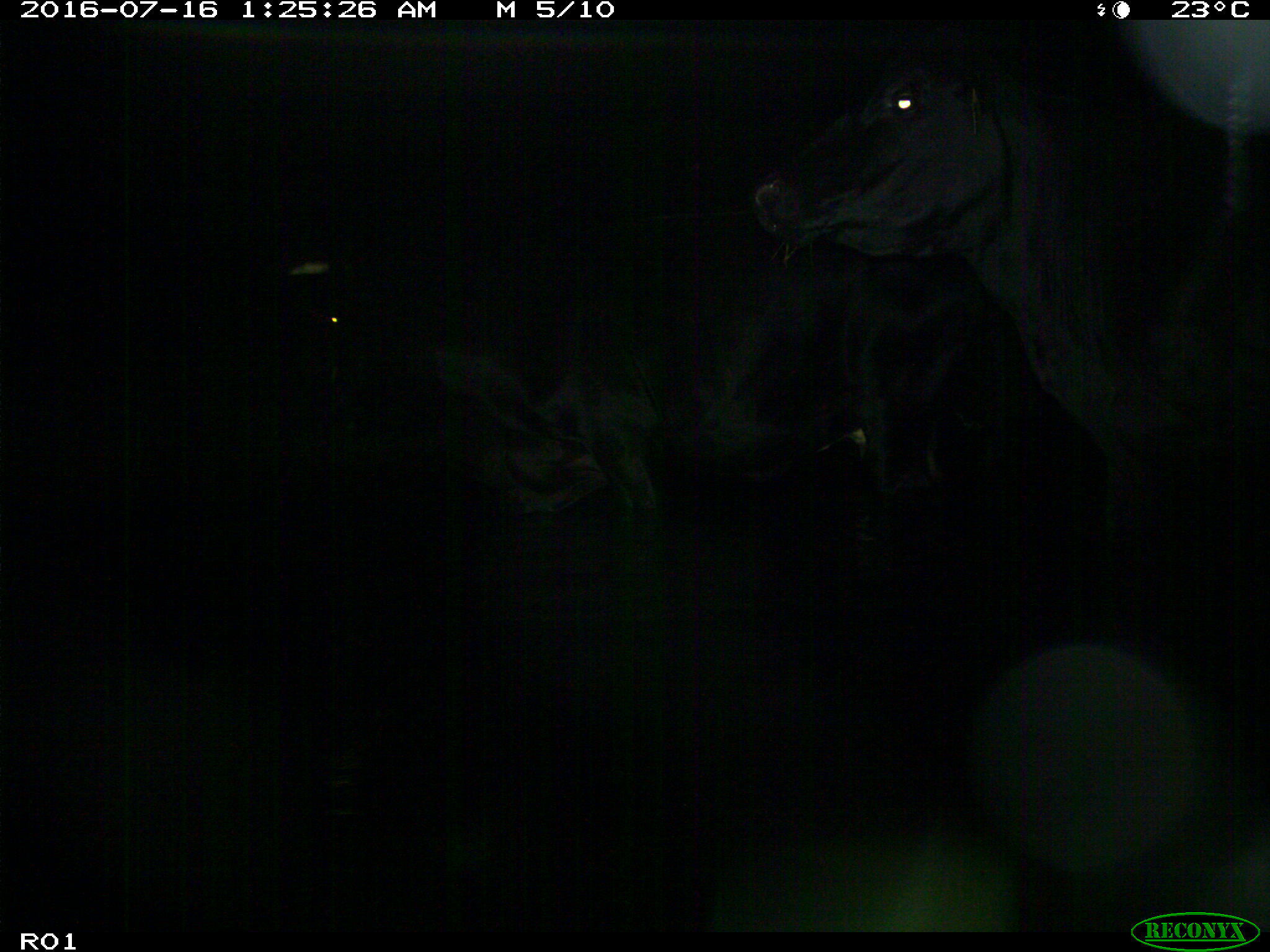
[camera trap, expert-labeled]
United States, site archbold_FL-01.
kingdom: Animalia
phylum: Chordata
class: Mammalia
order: Artiodactyla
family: Bovidae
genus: Bos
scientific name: Bos taurus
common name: domestic cow